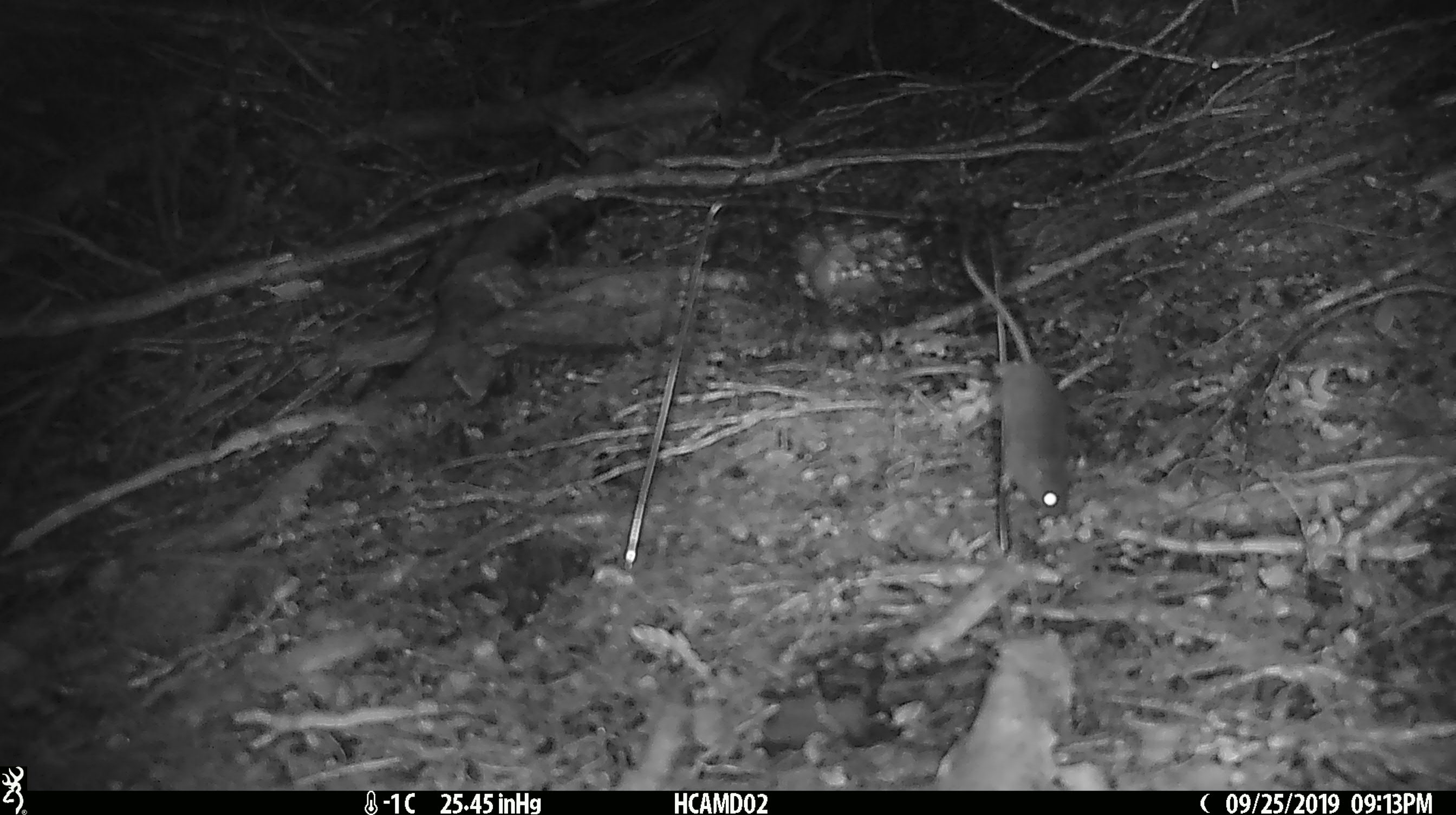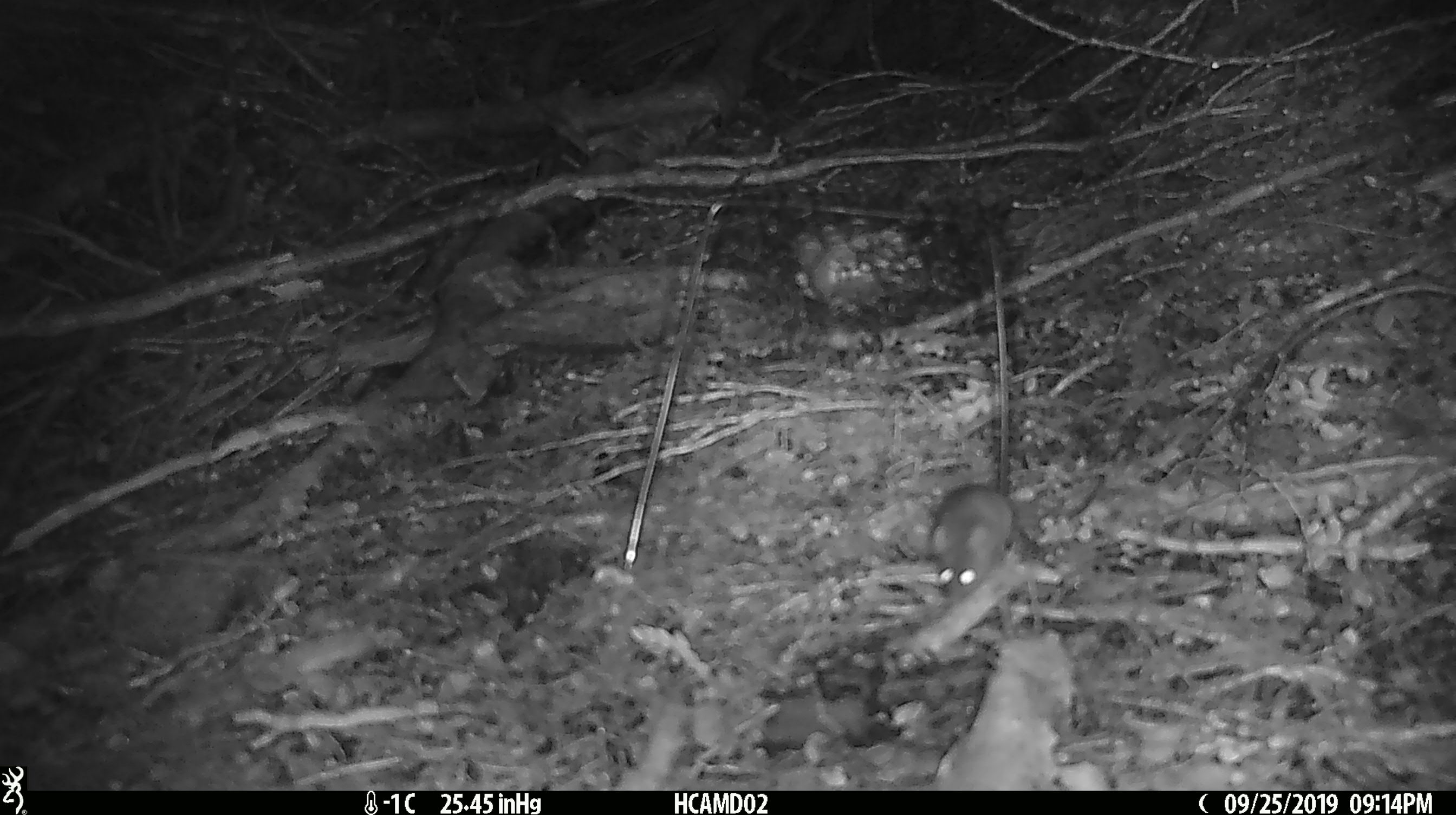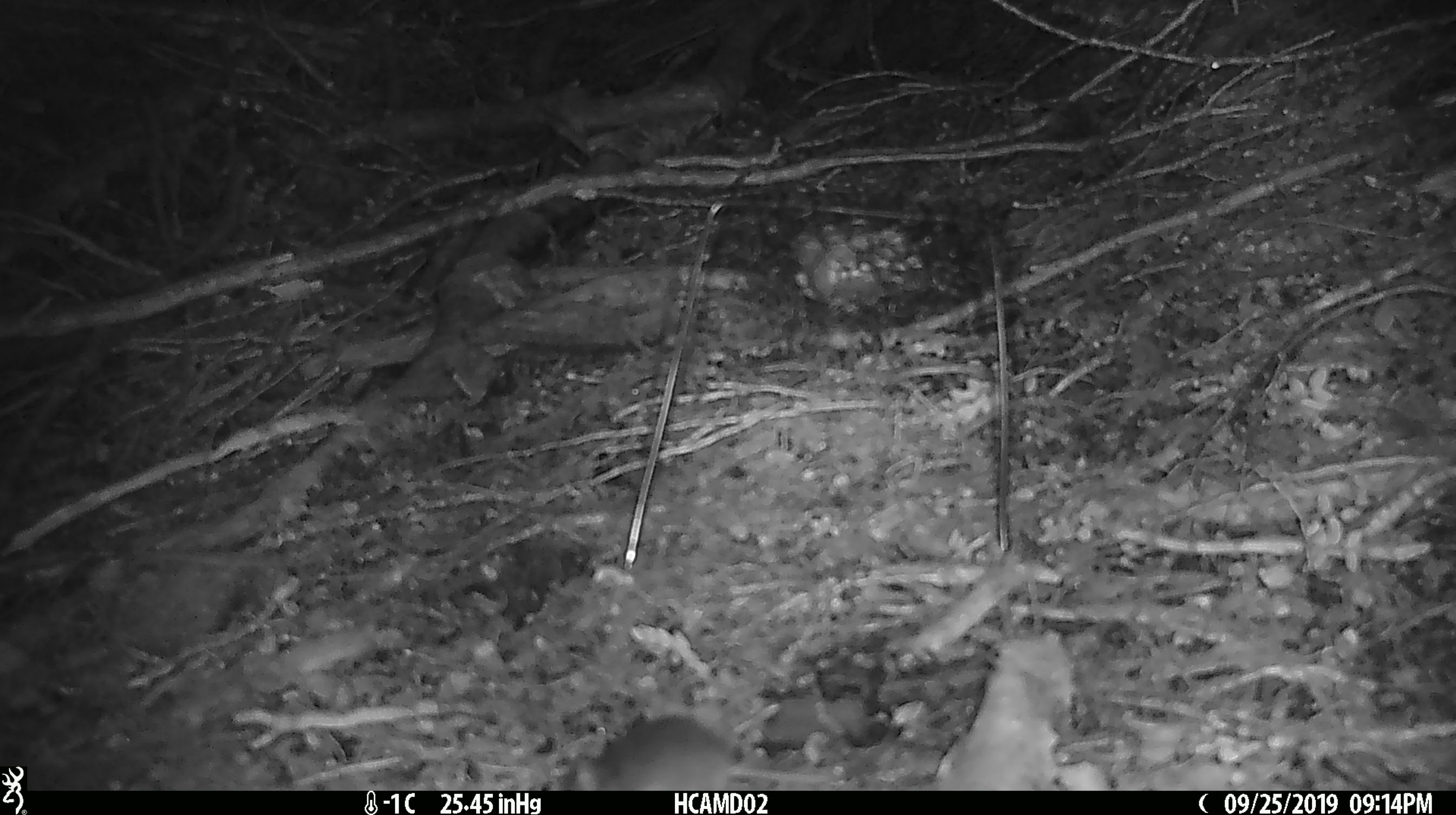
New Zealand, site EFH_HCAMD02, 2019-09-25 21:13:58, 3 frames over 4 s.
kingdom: Animalia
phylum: Chordata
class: Mammalia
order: Rodentia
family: Muridae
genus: Mus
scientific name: Mus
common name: mouse